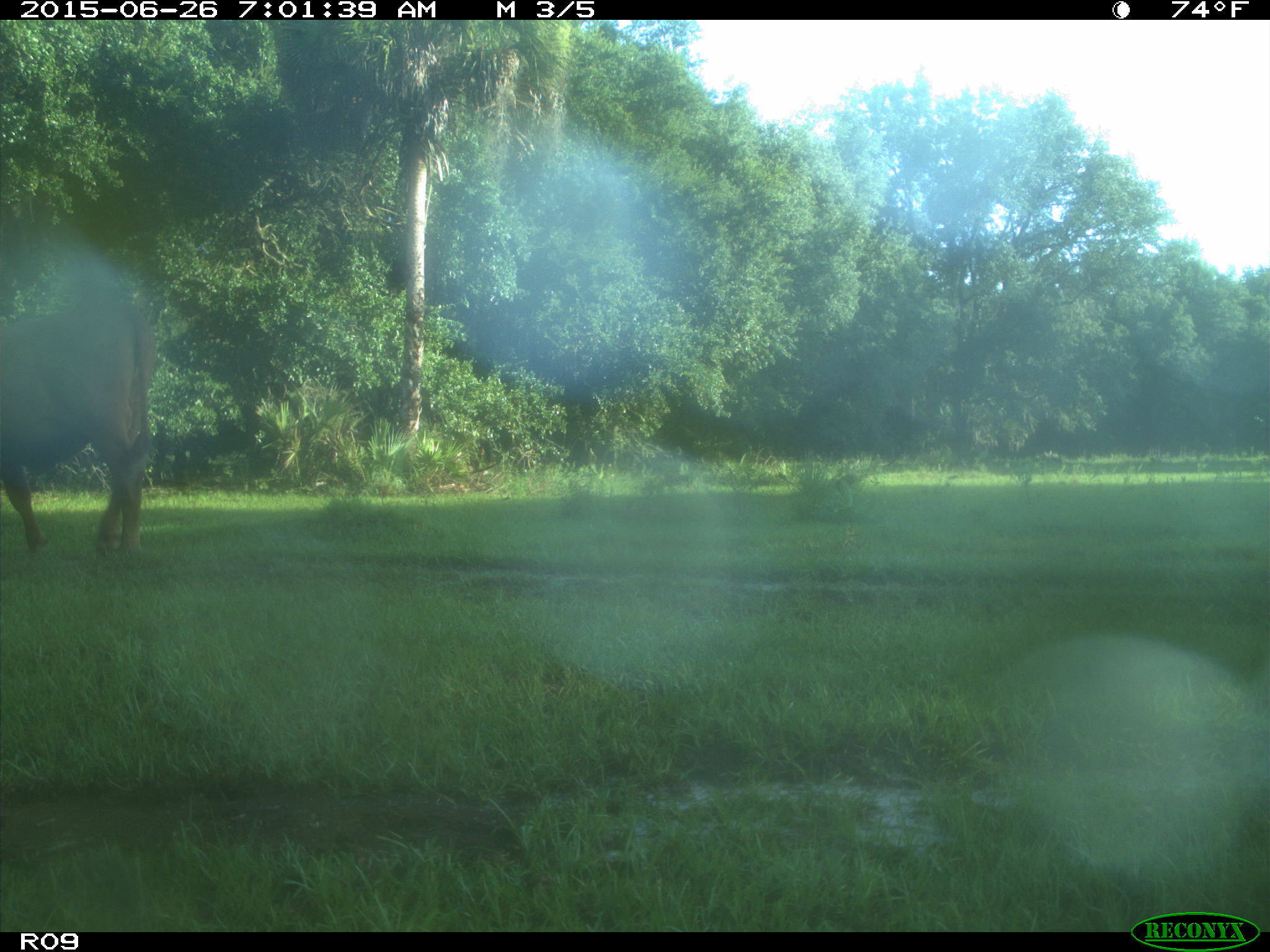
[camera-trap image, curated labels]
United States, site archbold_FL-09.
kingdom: Animalia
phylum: Chordata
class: Mammalia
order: Artiodactyla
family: Bovidae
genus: Bos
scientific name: Bos taurus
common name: domestic cow